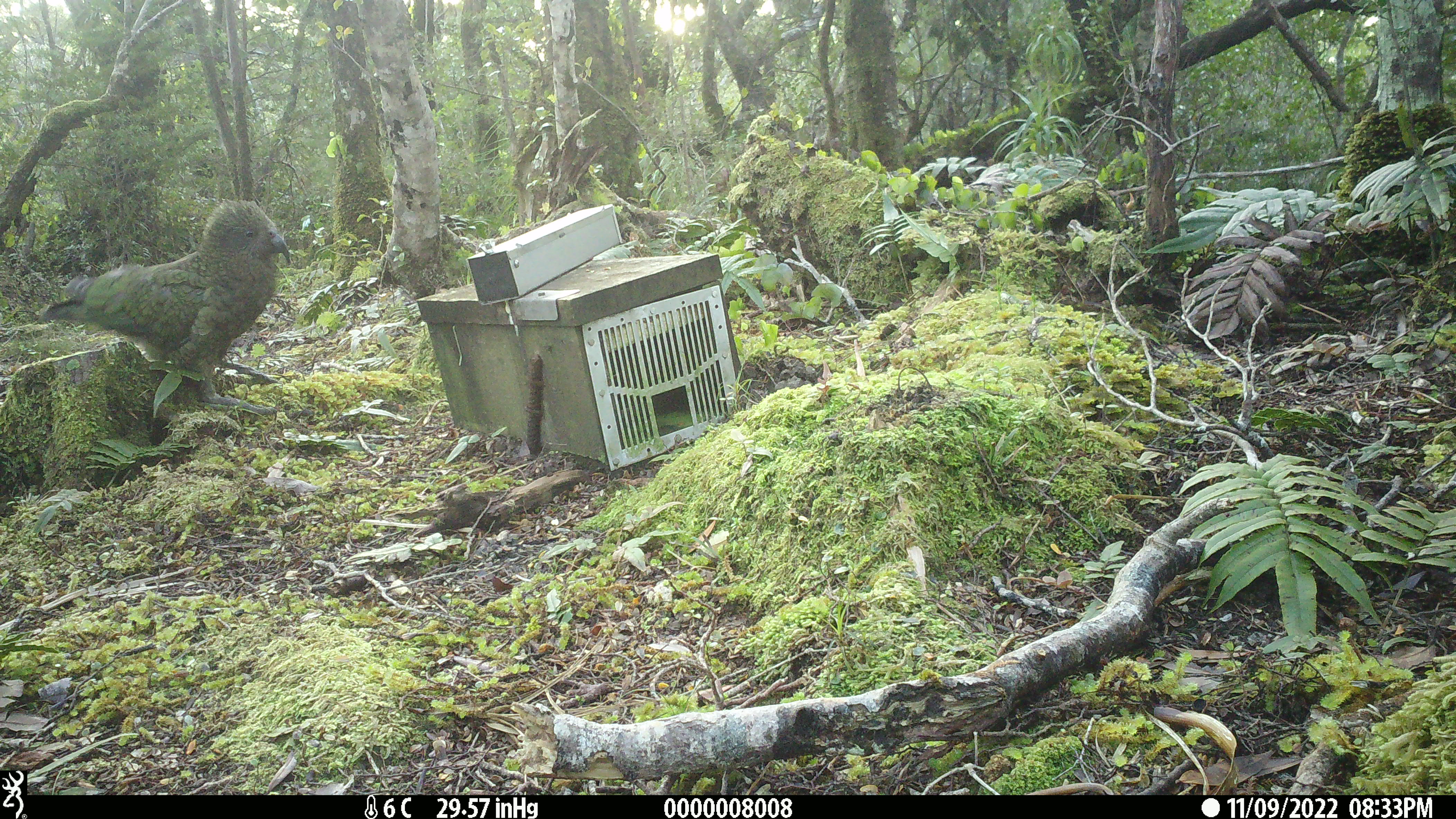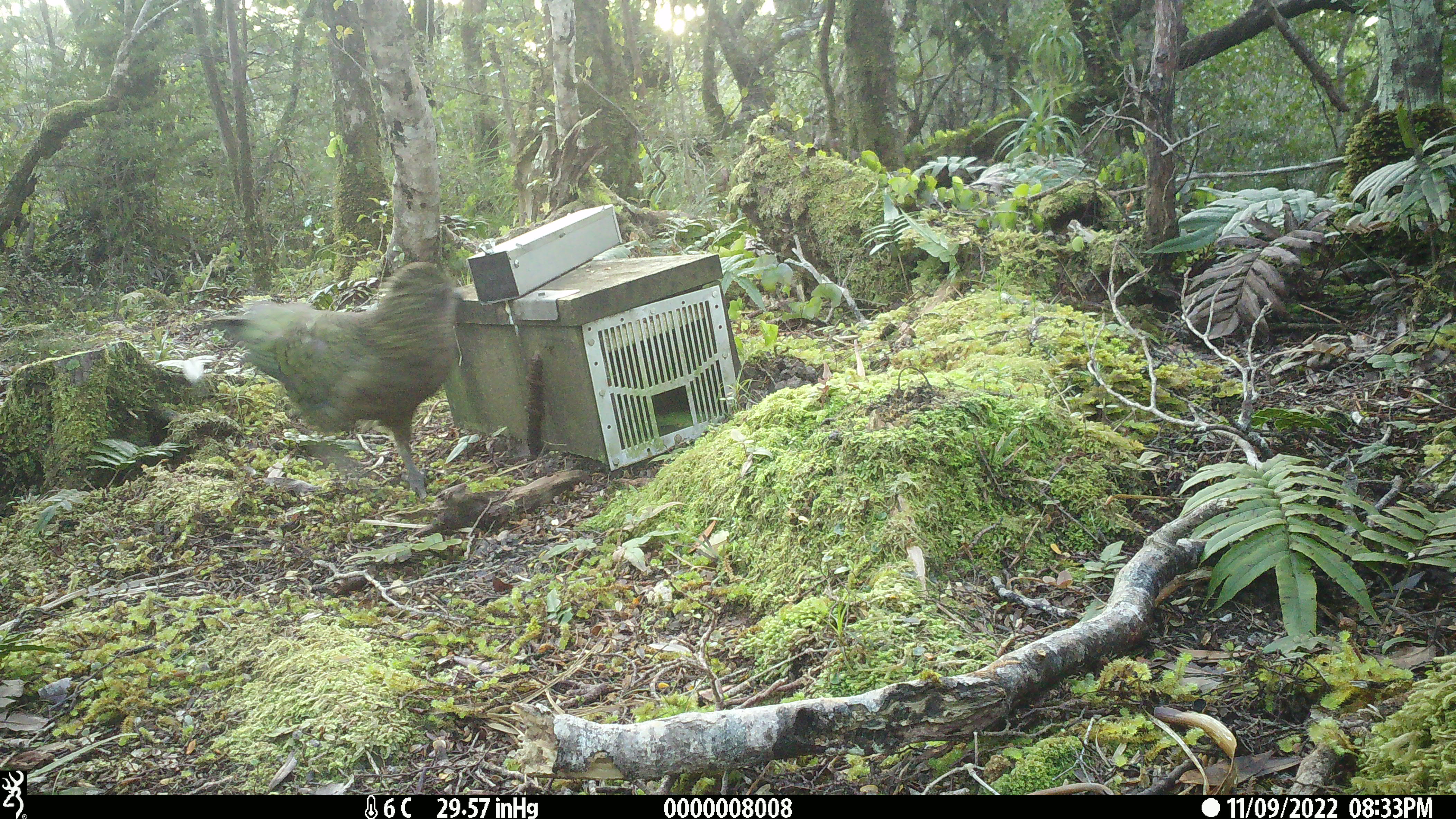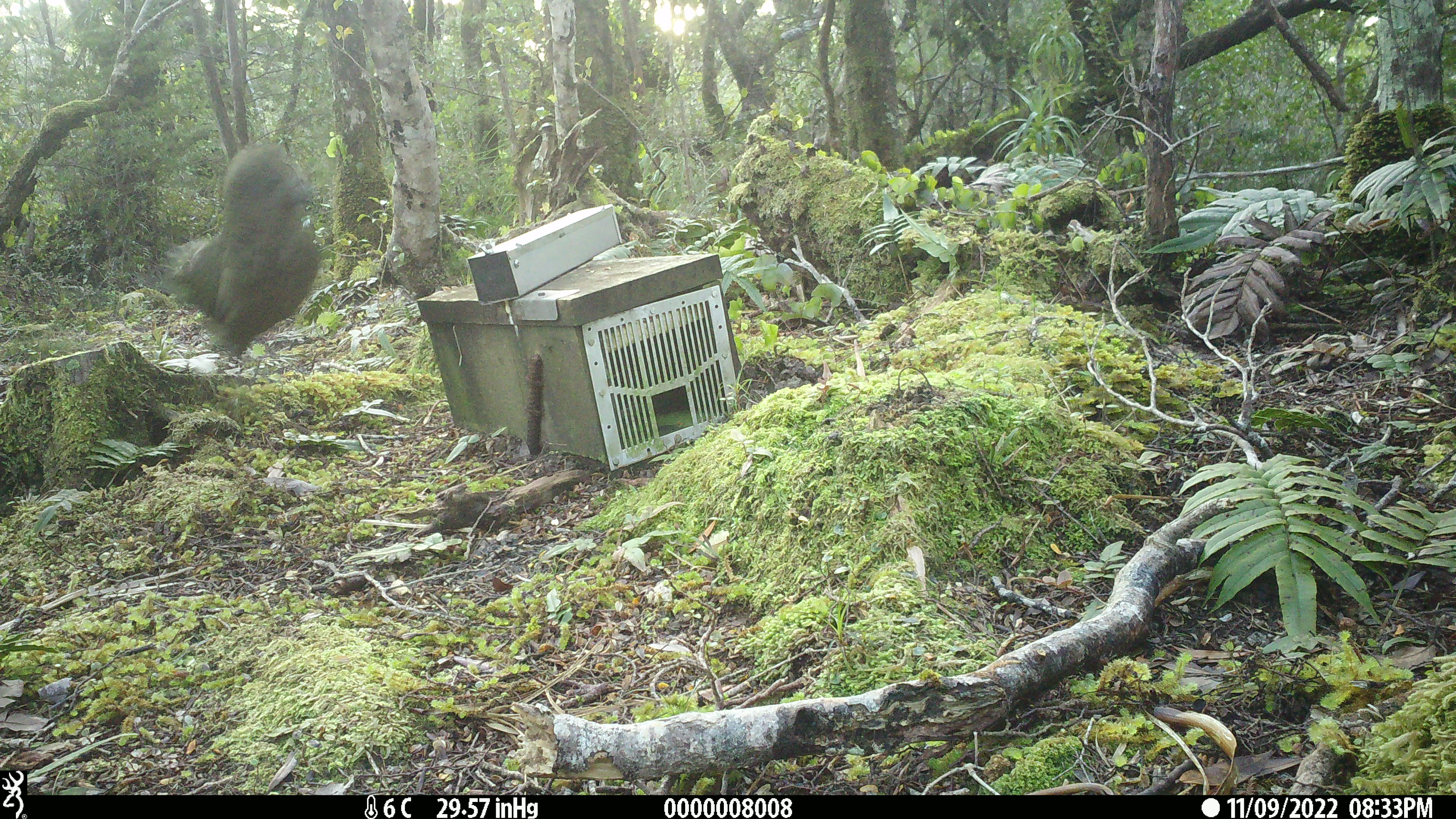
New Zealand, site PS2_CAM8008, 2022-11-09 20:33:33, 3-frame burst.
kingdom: Animalia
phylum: Chordata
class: Aves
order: Psittaciformes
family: Strigopidae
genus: Nestor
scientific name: Nestor notabilis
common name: kea